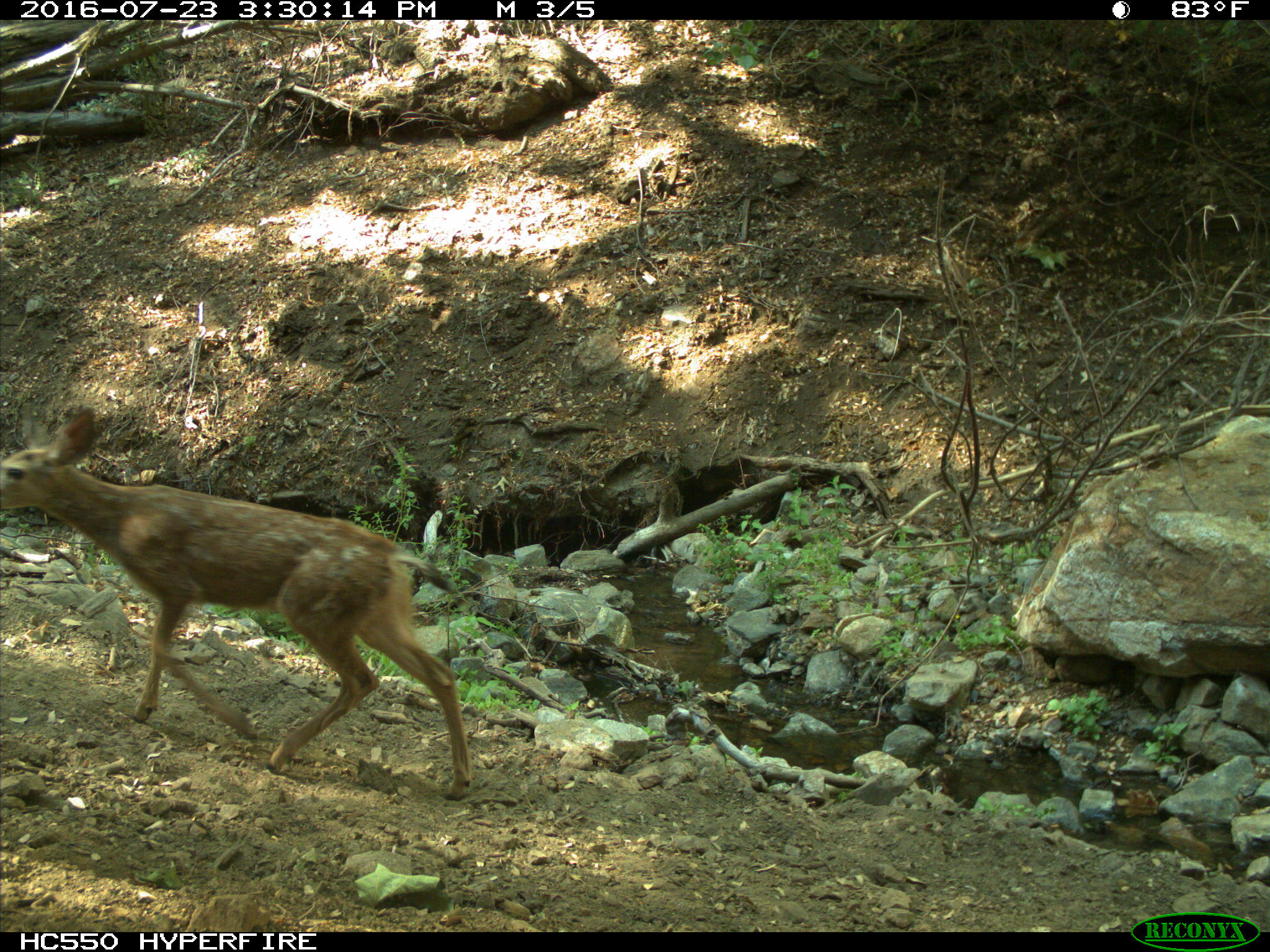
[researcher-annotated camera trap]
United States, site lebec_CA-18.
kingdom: Animalia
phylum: Chordata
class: Mammalia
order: Artiodactyla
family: Cervidae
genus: Odocoileus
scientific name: Odocoileus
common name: deer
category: unidentified deer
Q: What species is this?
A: Unidentified deer (deer) (Odocoileus).